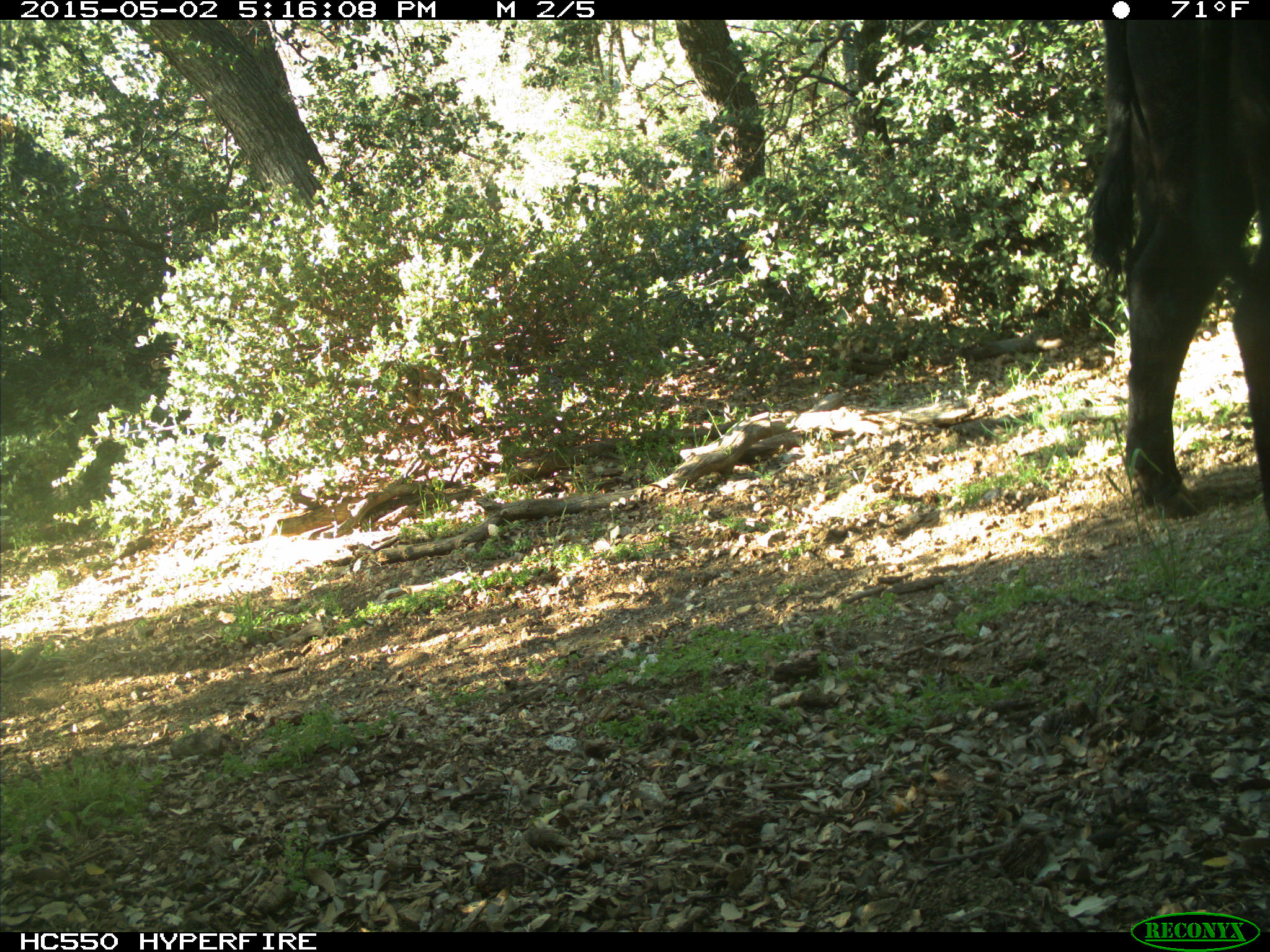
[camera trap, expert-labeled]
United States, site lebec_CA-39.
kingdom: Animalia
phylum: Chordata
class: Mammalia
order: Artiodactyla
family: Bovidae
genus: Bos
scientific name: Bos taurus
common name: domestic cow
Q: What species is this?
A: Bos taurus (domestic cow).